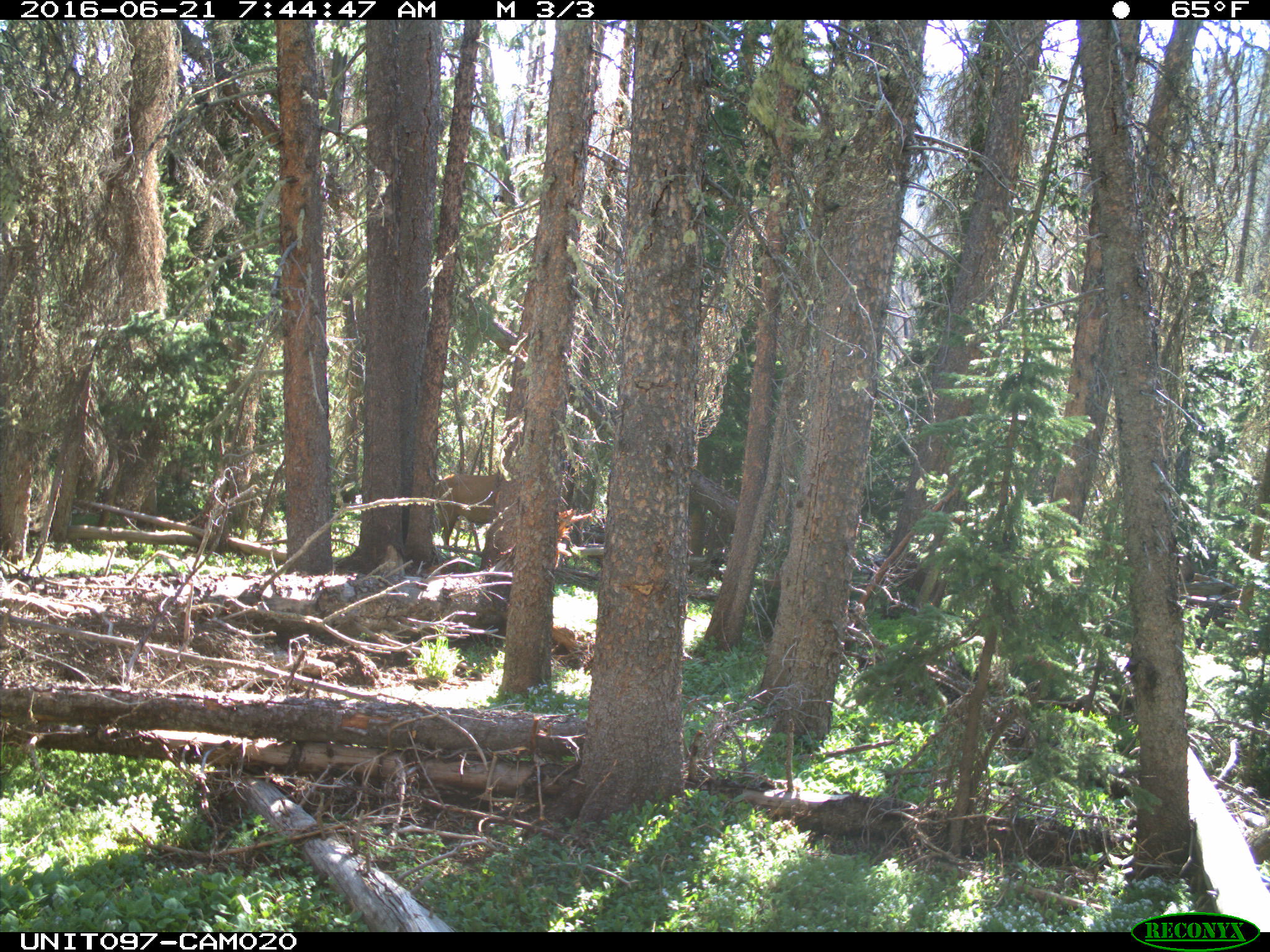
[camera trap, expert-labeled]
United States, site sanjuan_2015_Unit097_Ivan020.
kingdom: Animalia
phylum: Chordata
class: Mammalia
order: Artiodactyla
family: Cervidae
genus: Cervus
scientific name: Cervus elaphus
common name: red deer